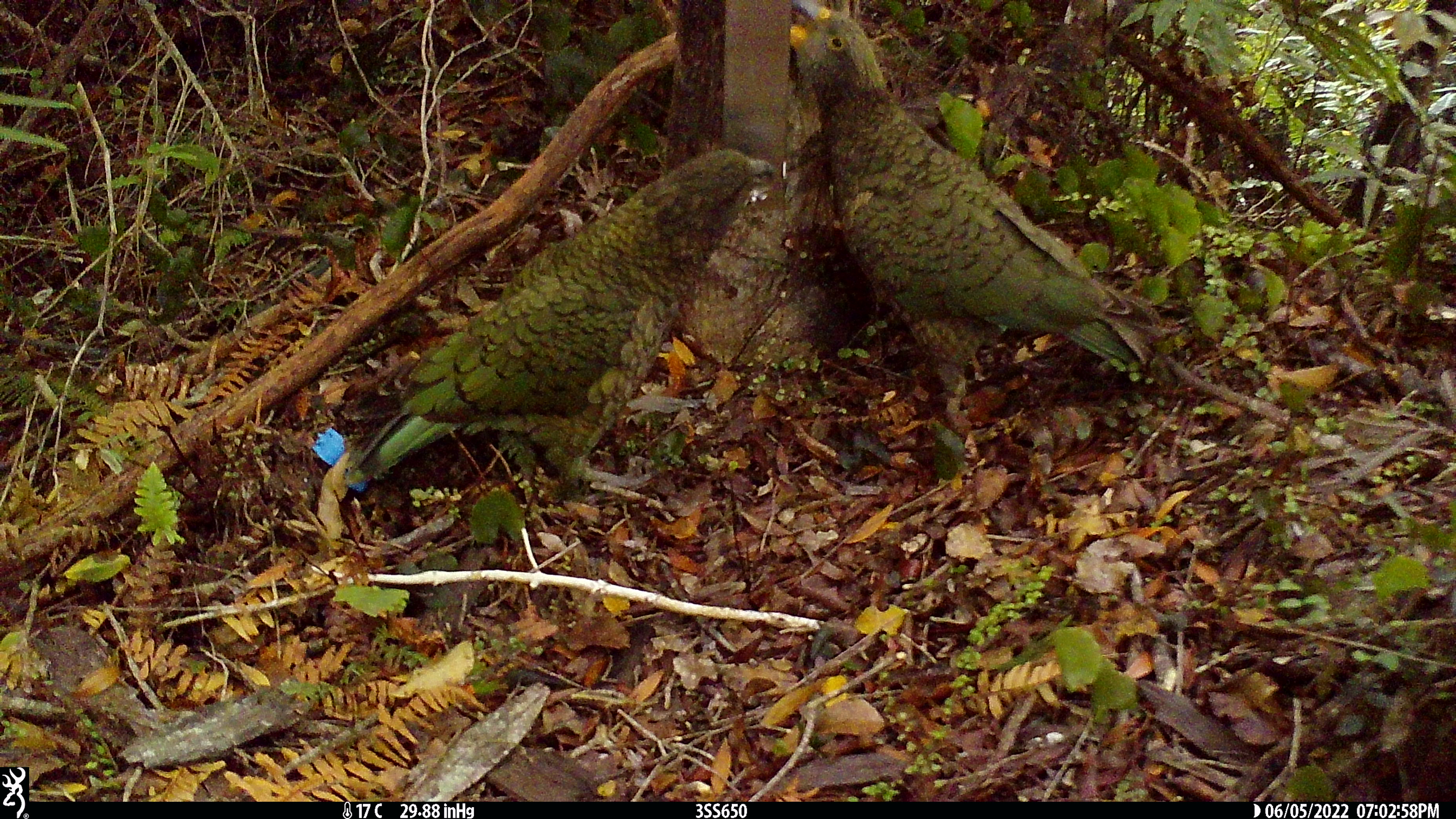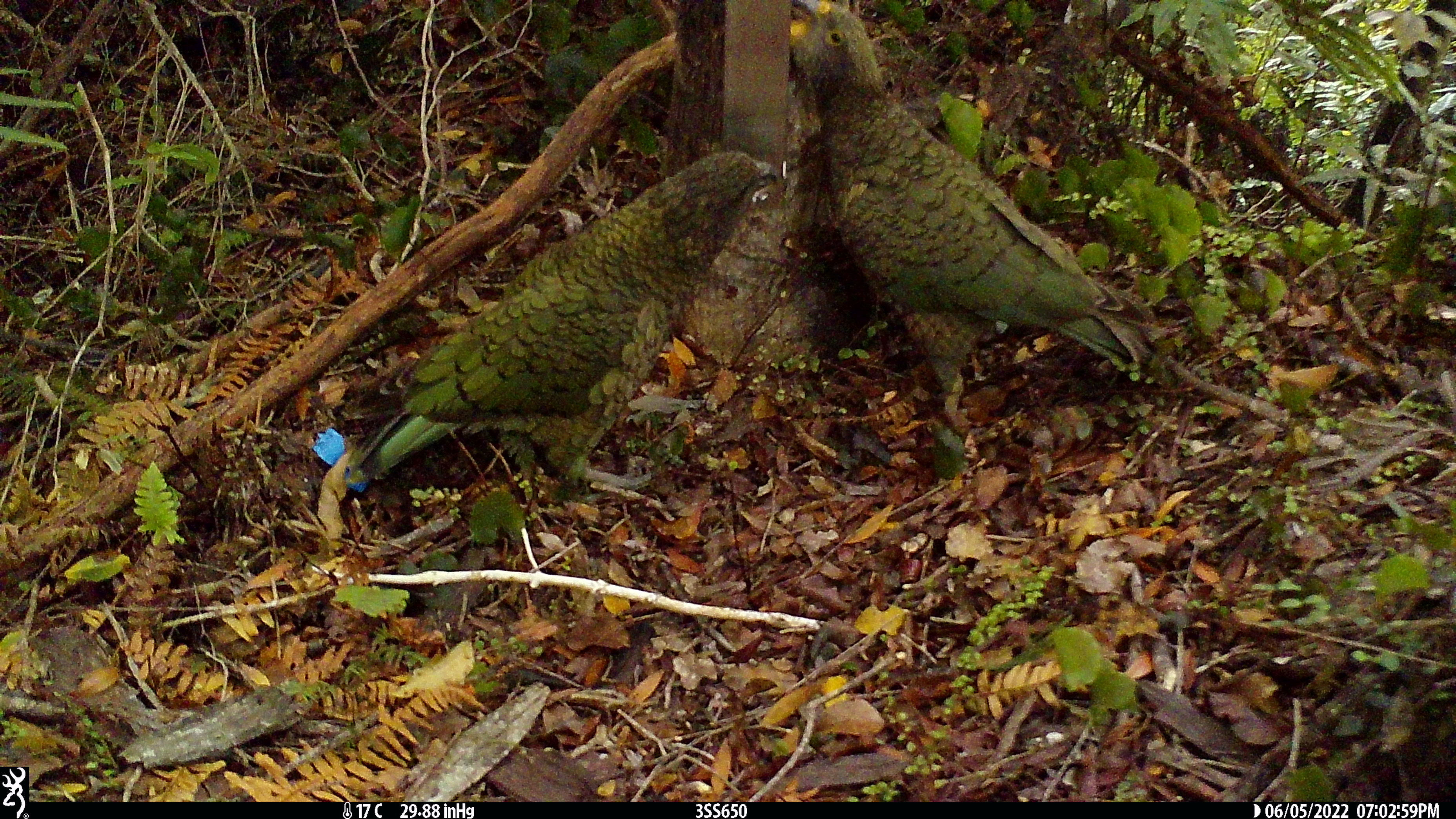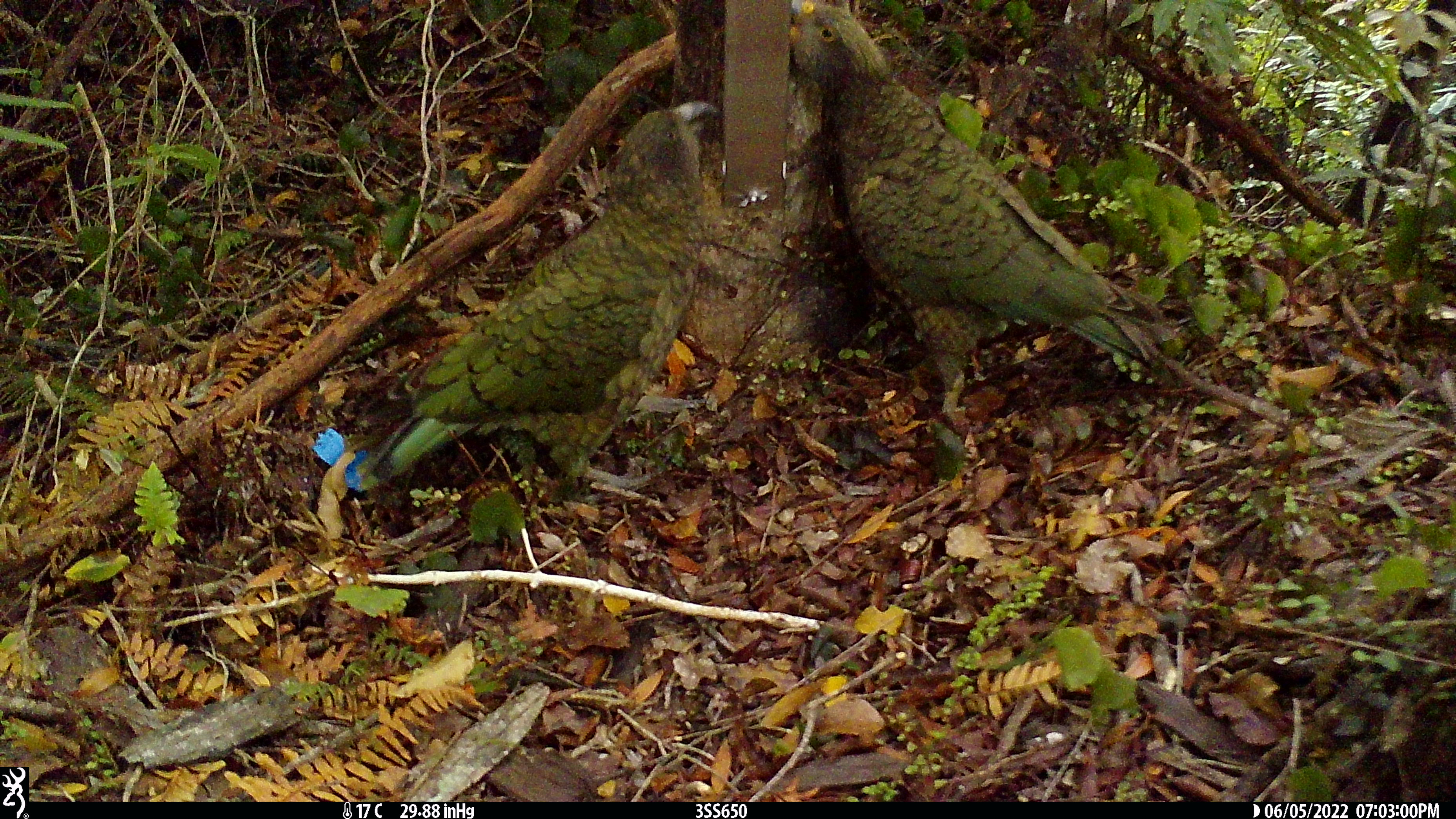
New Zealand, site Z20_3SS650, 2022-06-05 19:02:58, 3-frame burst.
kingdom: Animalia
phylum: Chordata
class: Aves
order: Psittaciformes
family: Strigopidae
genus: Nestor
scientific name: Nestor notabilis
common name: kea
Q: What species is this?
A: Kea (Nestor notabilis).